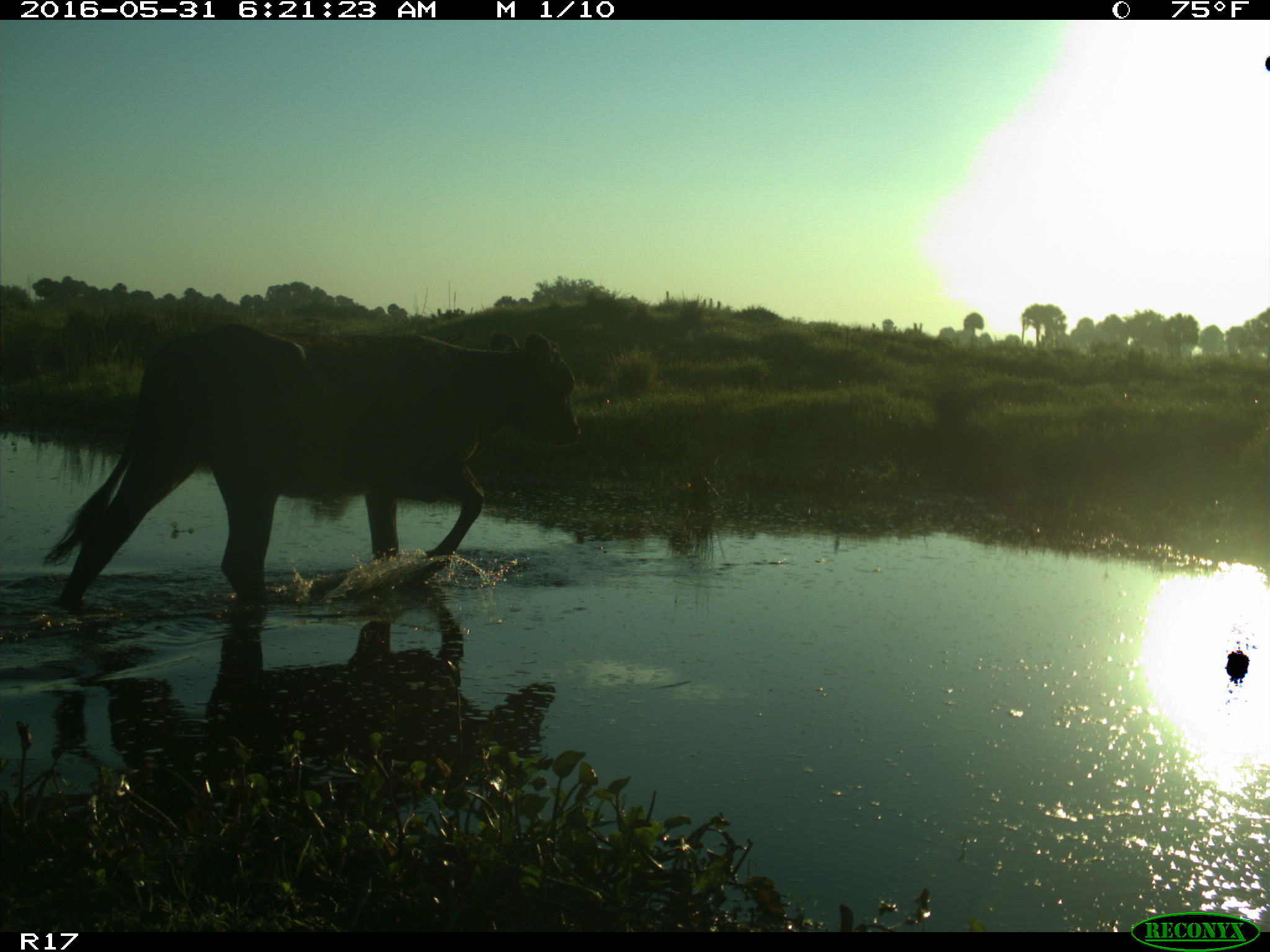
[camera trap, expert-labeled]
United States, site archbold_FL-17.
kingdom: Animalia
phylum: Chordata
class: Mammalia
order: Artiodactyla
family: Bovidae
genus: Bos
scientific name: Bos taurus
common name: domestic cow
Bos taurus (domestic cow).